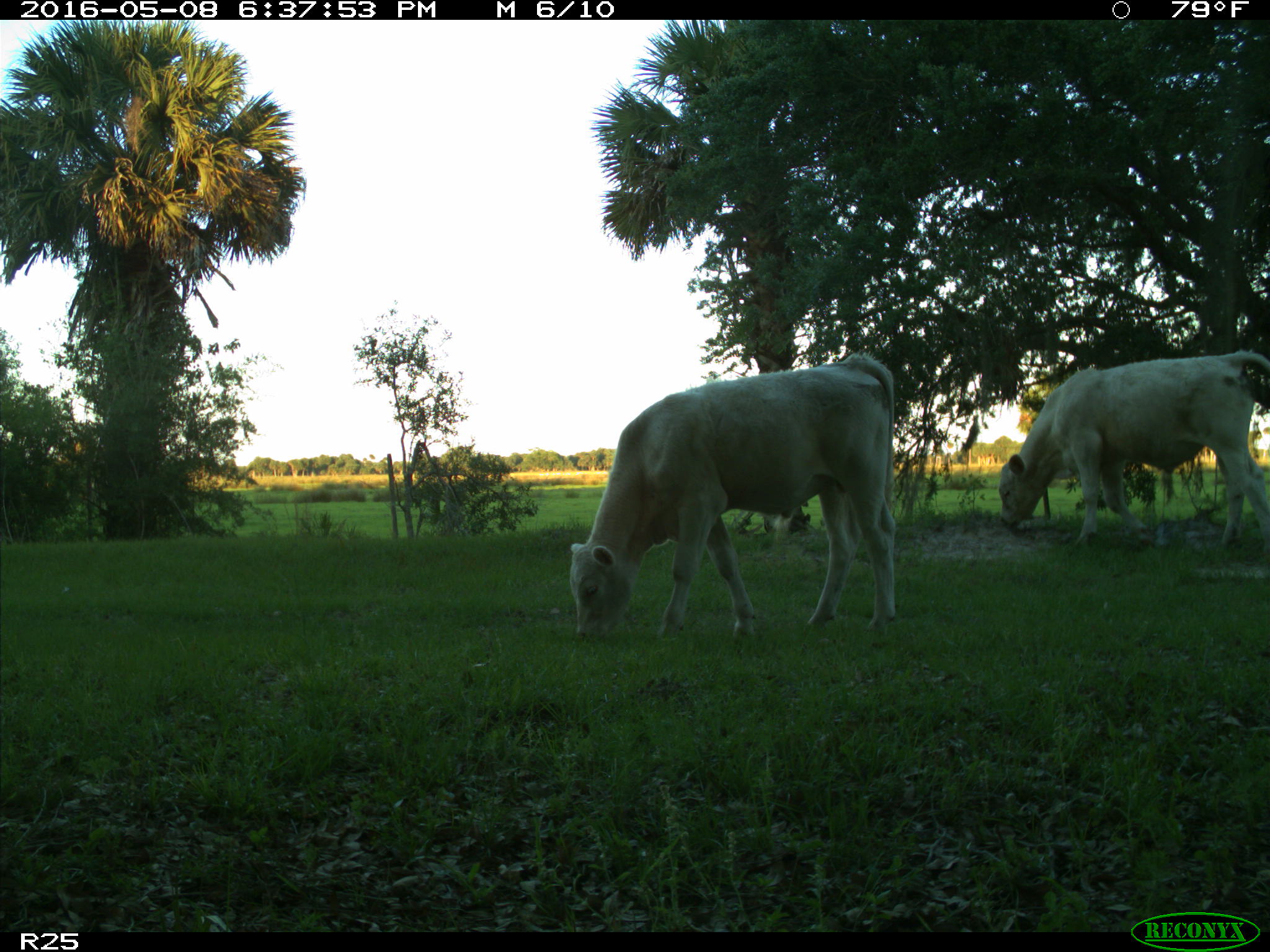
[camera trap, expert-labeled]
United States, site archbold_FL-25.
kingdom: Animalia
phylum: Chordata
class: Mammalia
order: Artiodactyla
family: Bovidae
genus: Bos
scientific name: Bos taurus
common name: domestic cow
Bos taurus (domestic cow).